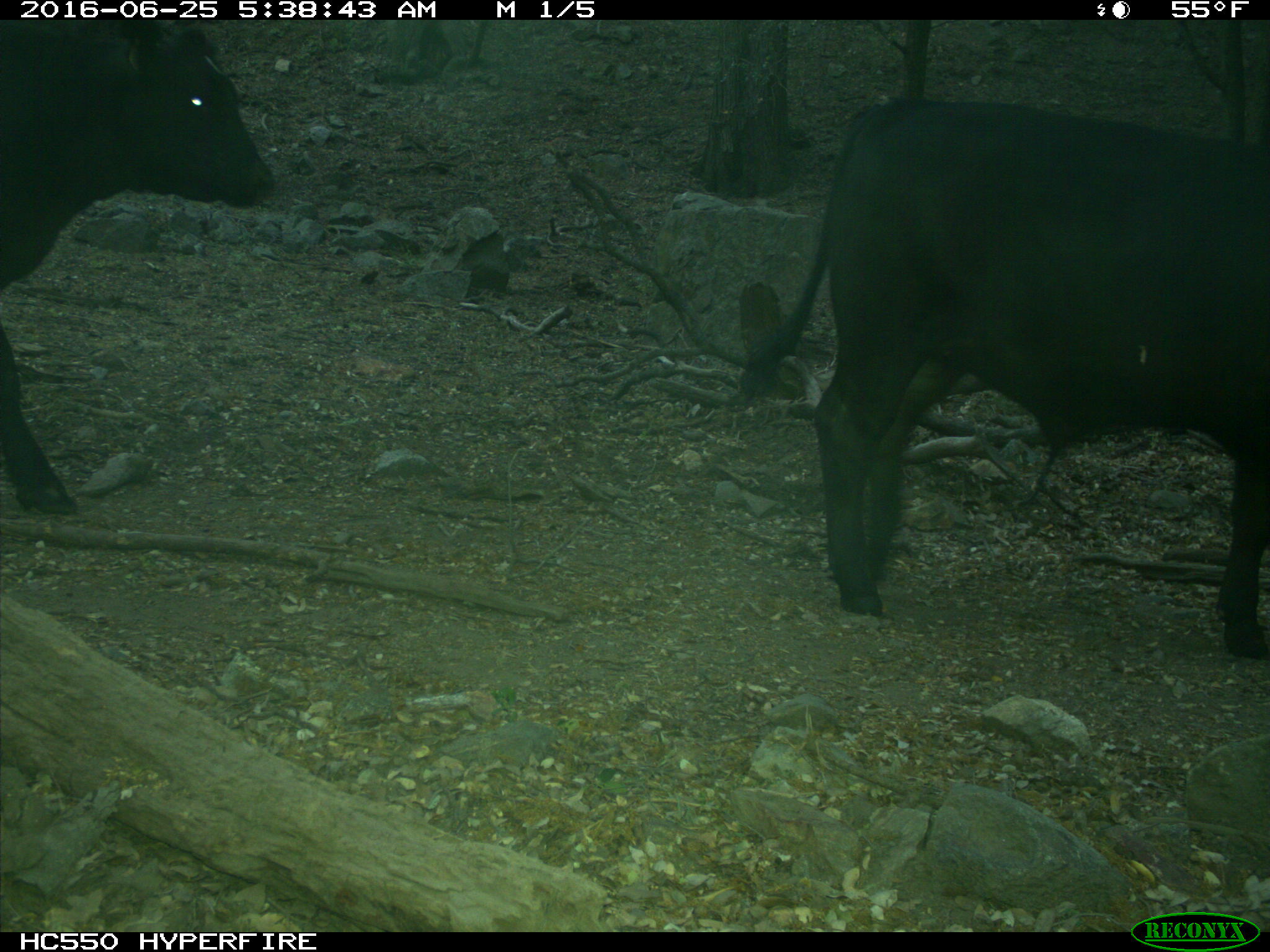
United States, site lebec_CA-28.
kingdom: Animalia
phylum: Chordata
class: Mammalia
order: Artiodactyla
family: Bovidae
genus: Bos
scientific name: Bos taurus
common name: domestic cow